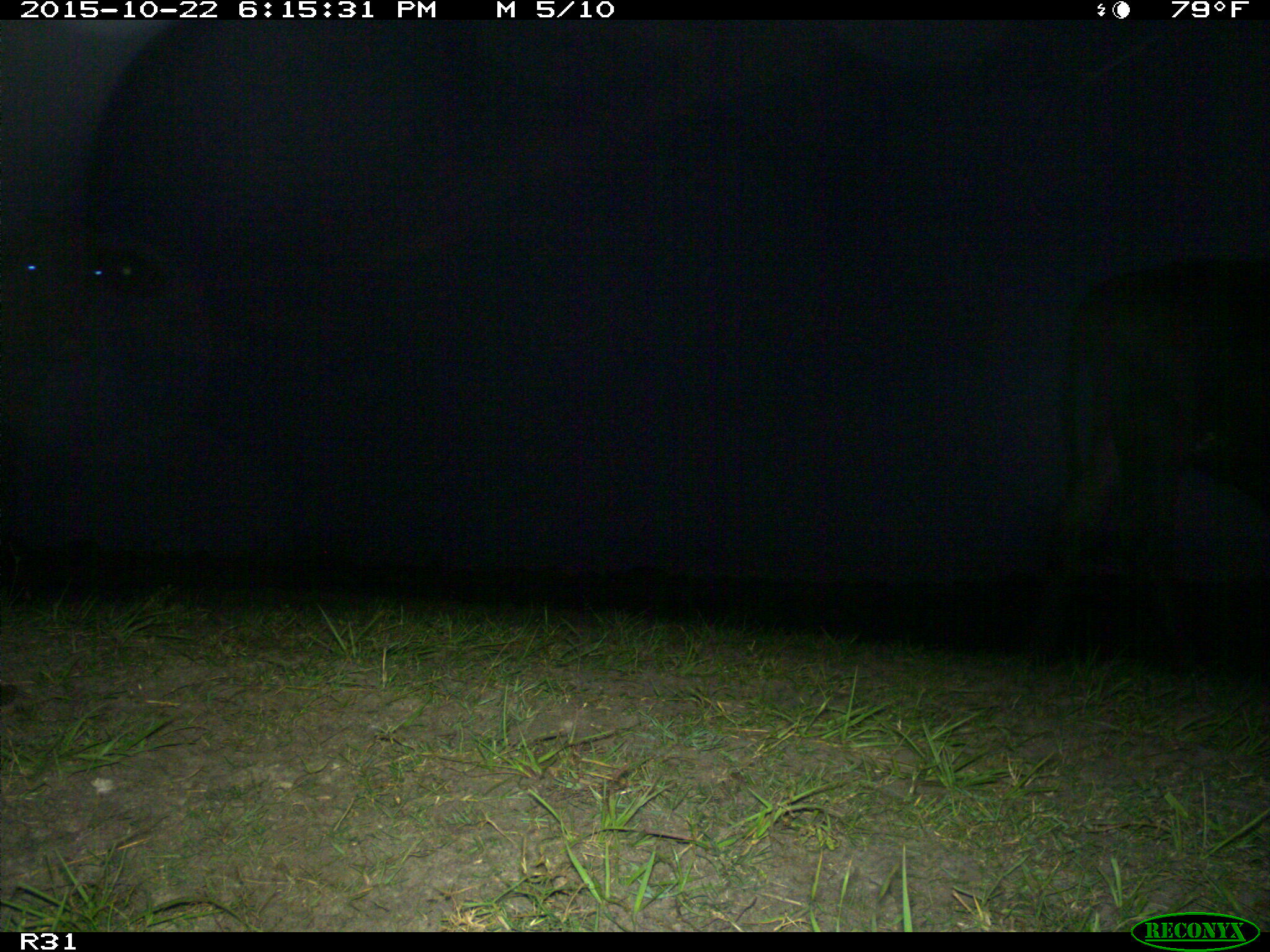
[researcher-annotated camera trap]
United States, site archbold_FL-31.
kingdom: Animalia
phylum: Chordata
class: Mammalia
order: Artiodactyla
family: Bovidae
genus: Bos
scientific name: Bos taurus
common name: domestic cow